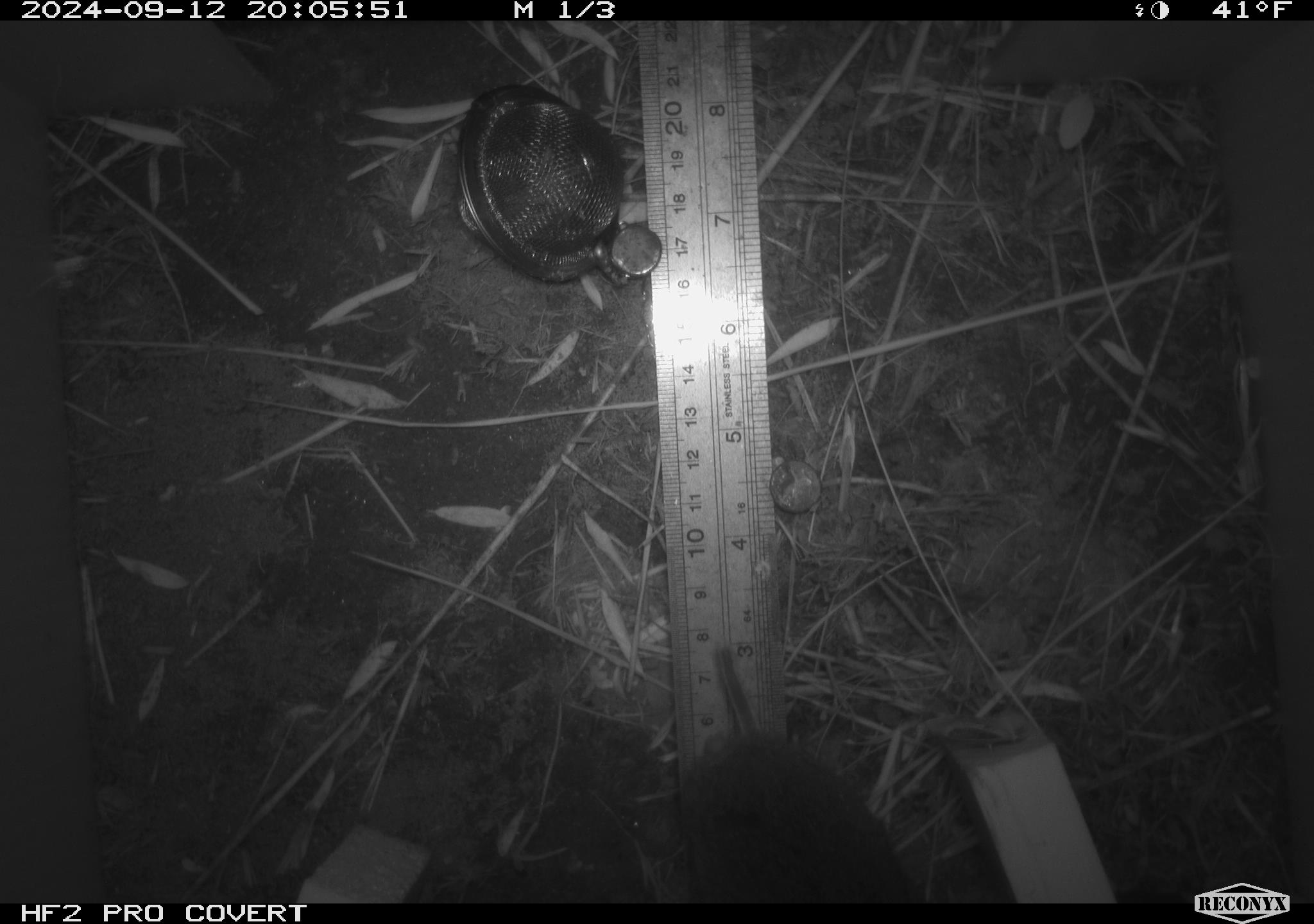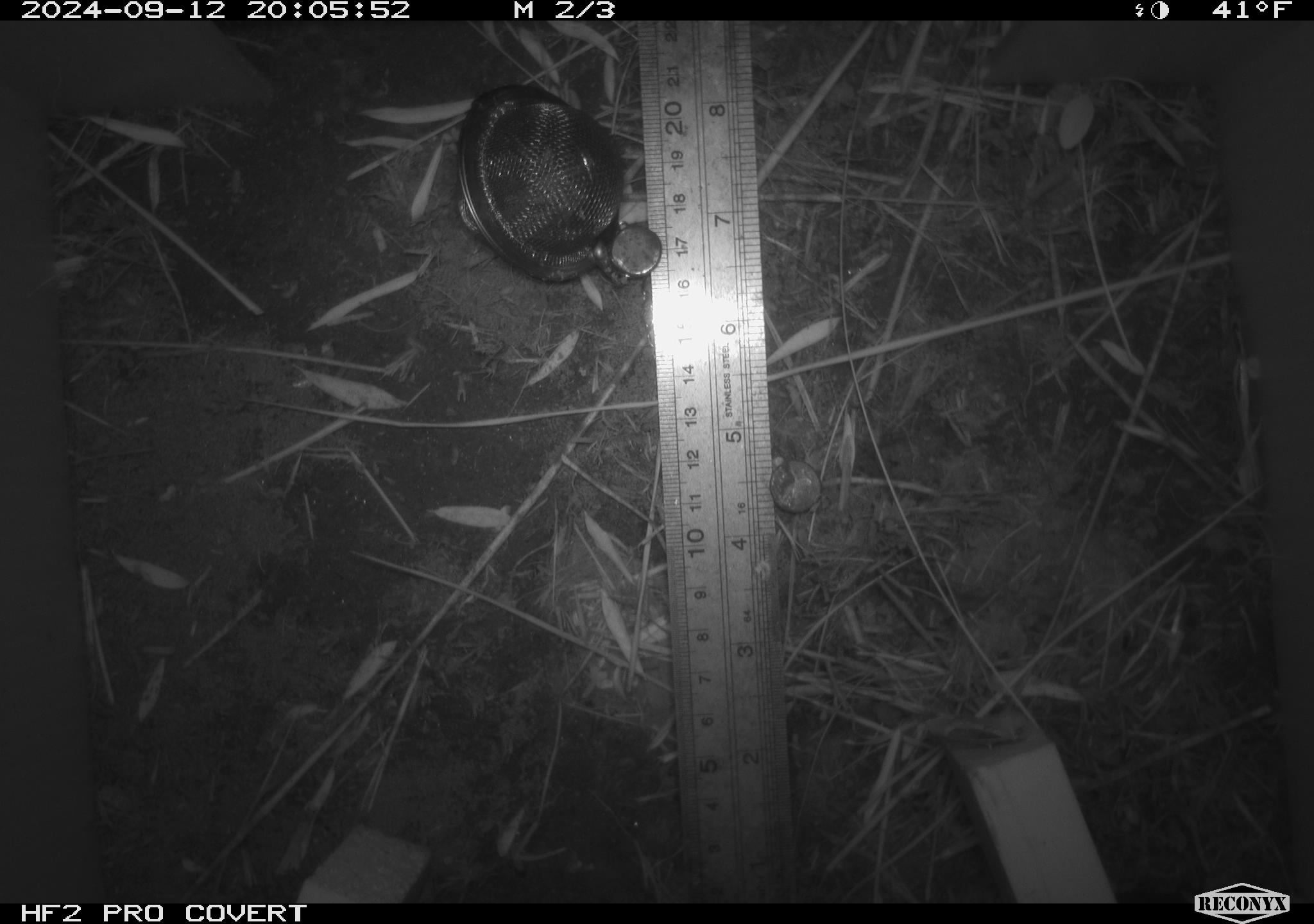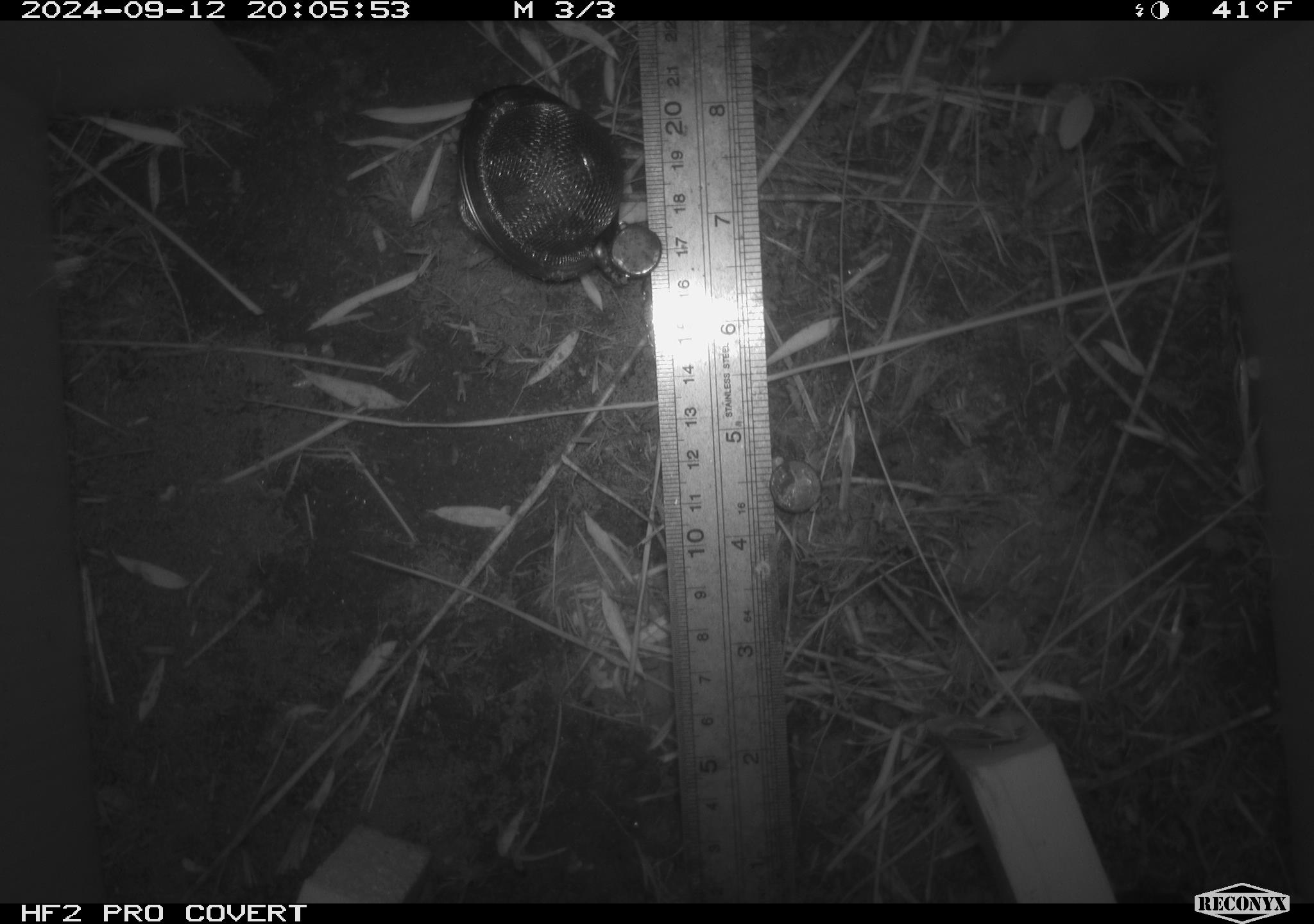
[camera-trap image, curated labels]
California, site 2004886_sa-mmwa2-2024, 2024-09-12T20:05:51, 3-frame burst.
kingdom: Animalia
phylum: Chordata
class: Mammalia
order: Rodentia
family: Cricetidae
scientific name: Arvicolinae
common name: voles, lemmings, and muskrats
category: arvicolinae subfamily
Arvicolinae subfamily (voles, lemmings, and muskrats) (Arvicolinae).